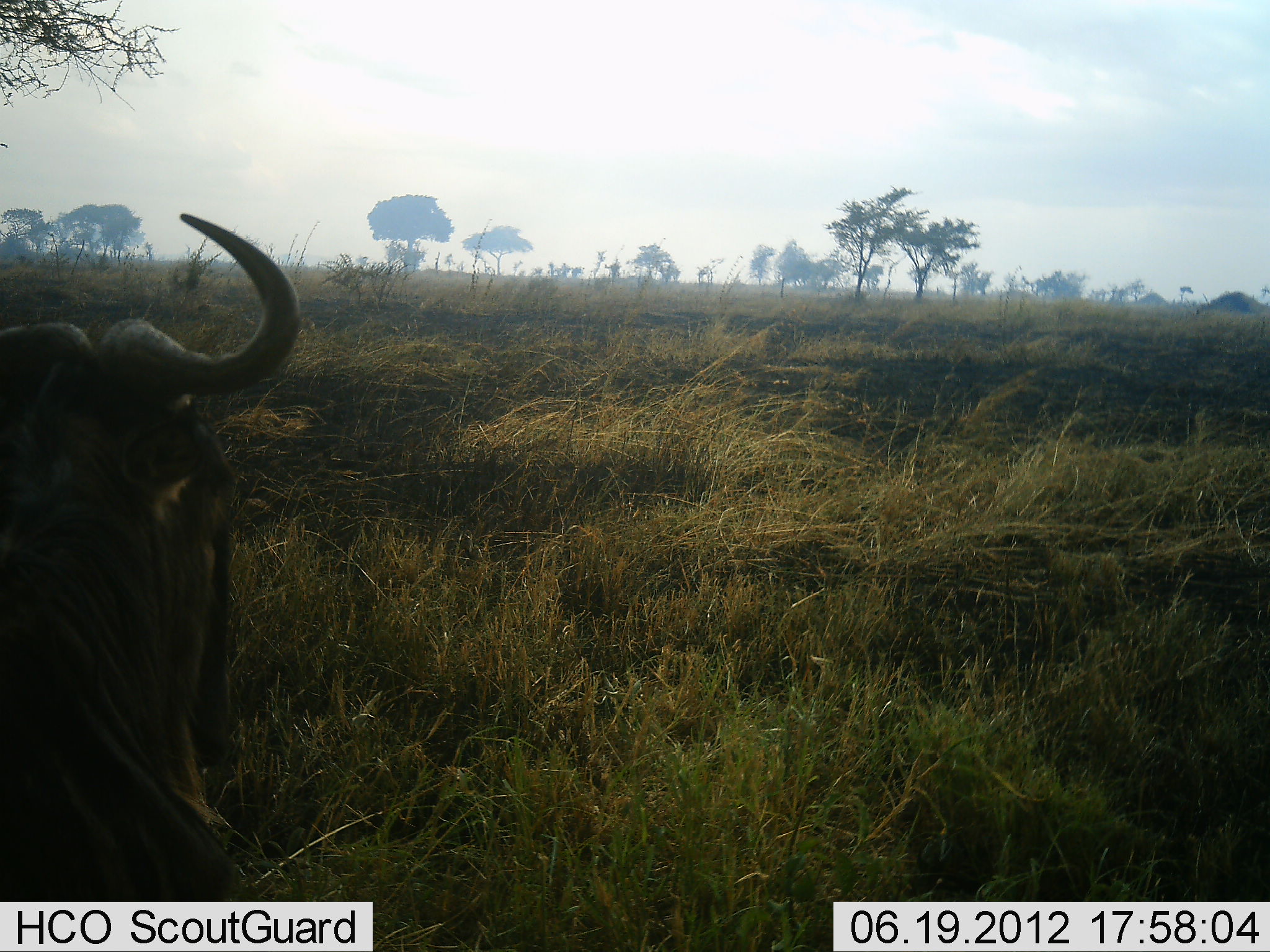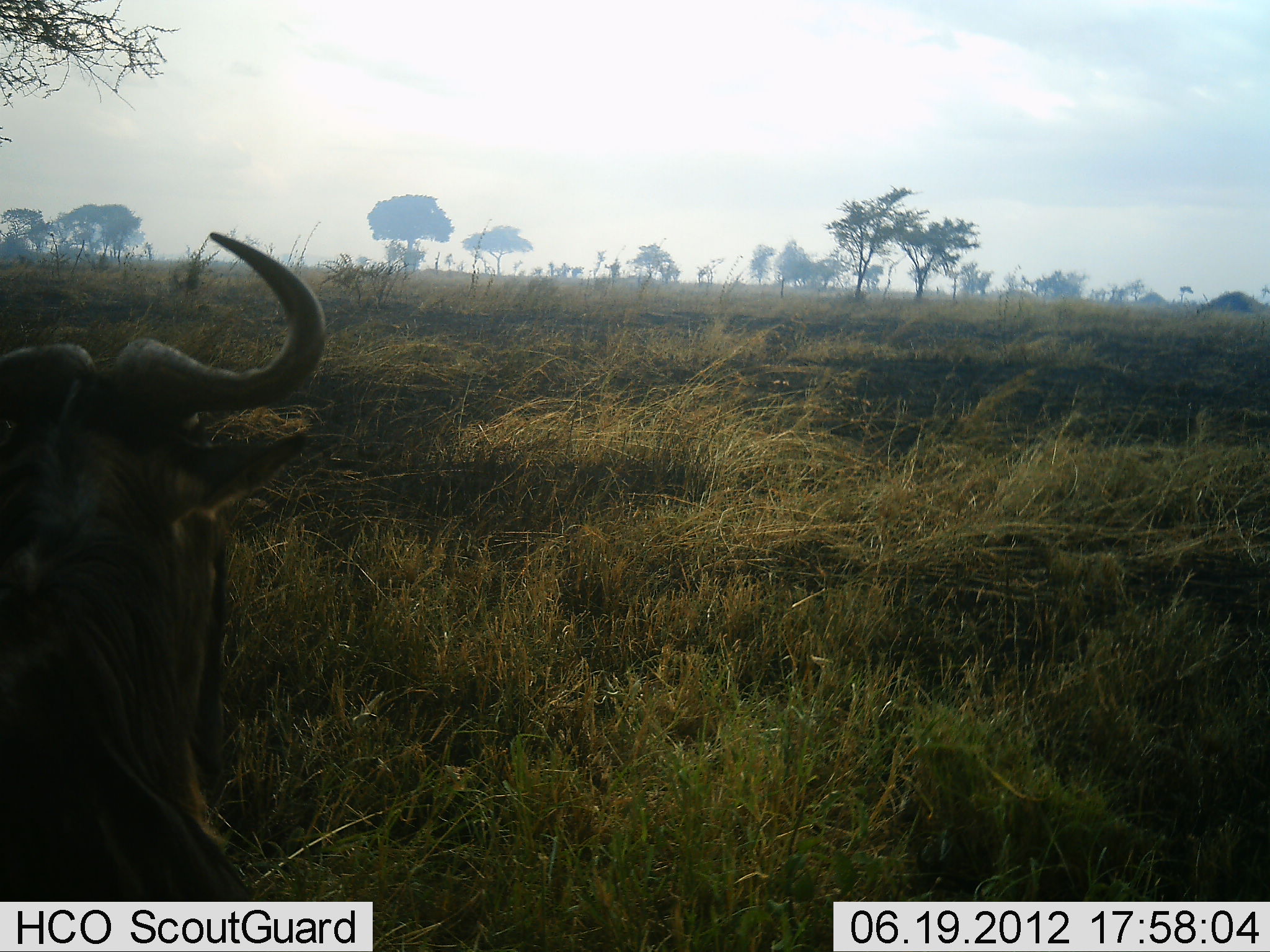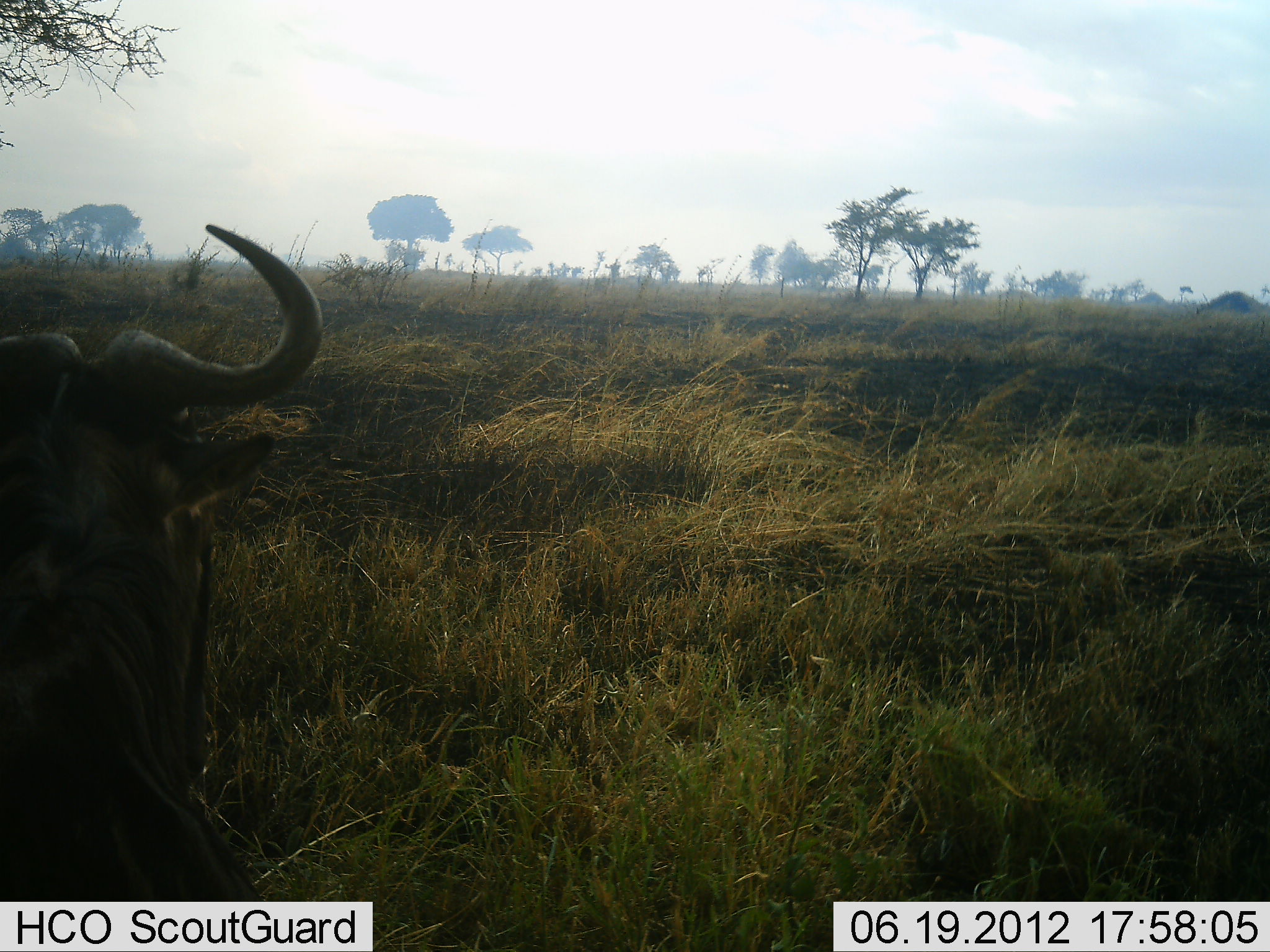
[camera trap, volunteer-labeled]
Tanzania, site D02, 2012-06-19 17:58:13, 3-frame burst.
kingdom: Animalia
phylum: Chordata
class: Mammalia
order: Artiodactyla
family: Bovidae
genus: Connochaetes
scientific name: Connochaetes taurinus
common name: blue wildebeest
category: wildebeest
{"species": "wildebeest (blue wildebeest) (Connochaetes taurinus)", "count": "1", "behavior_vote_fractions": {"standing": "40%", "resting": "60%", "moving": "0%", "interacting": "0%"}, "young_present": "0%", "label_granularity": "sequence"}